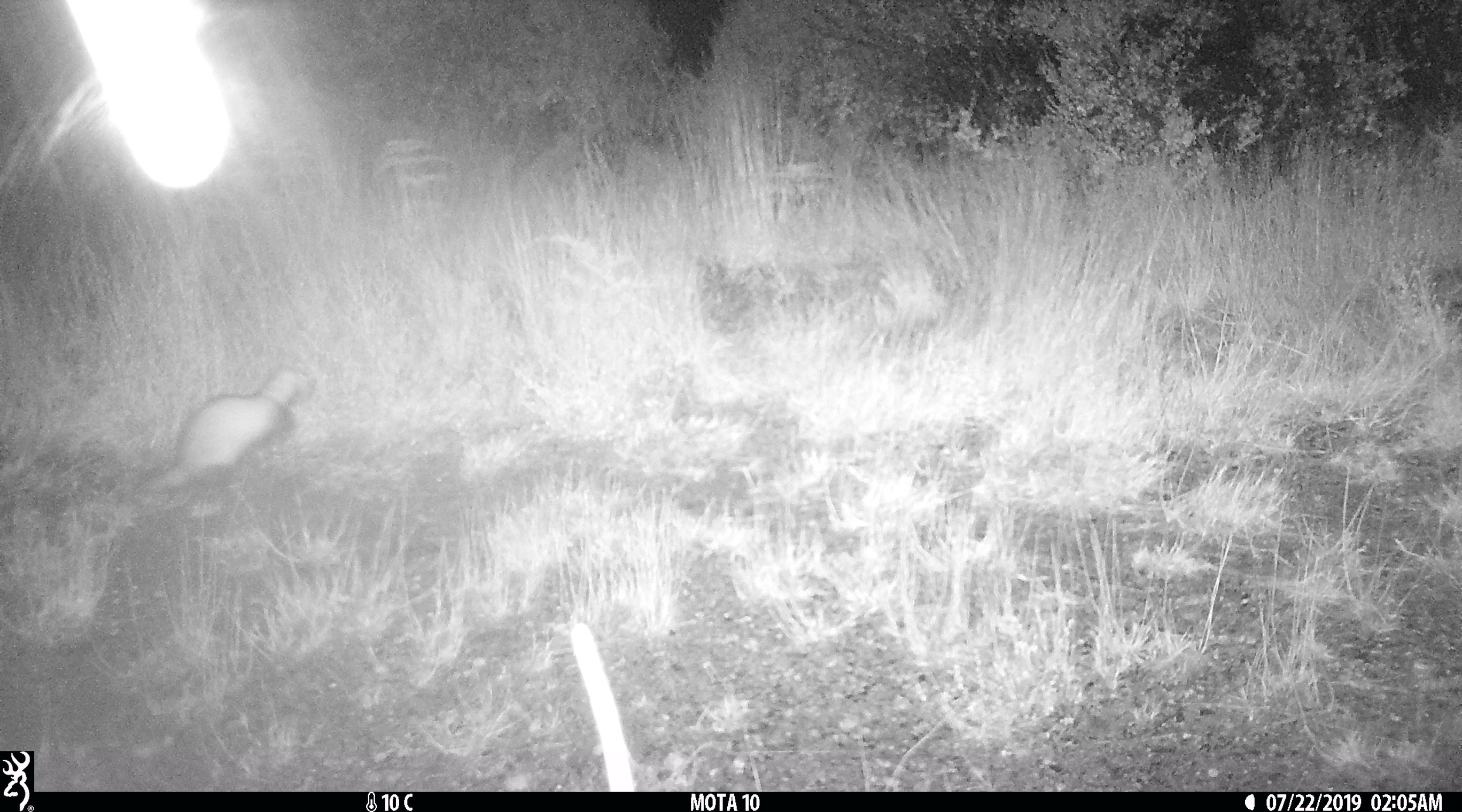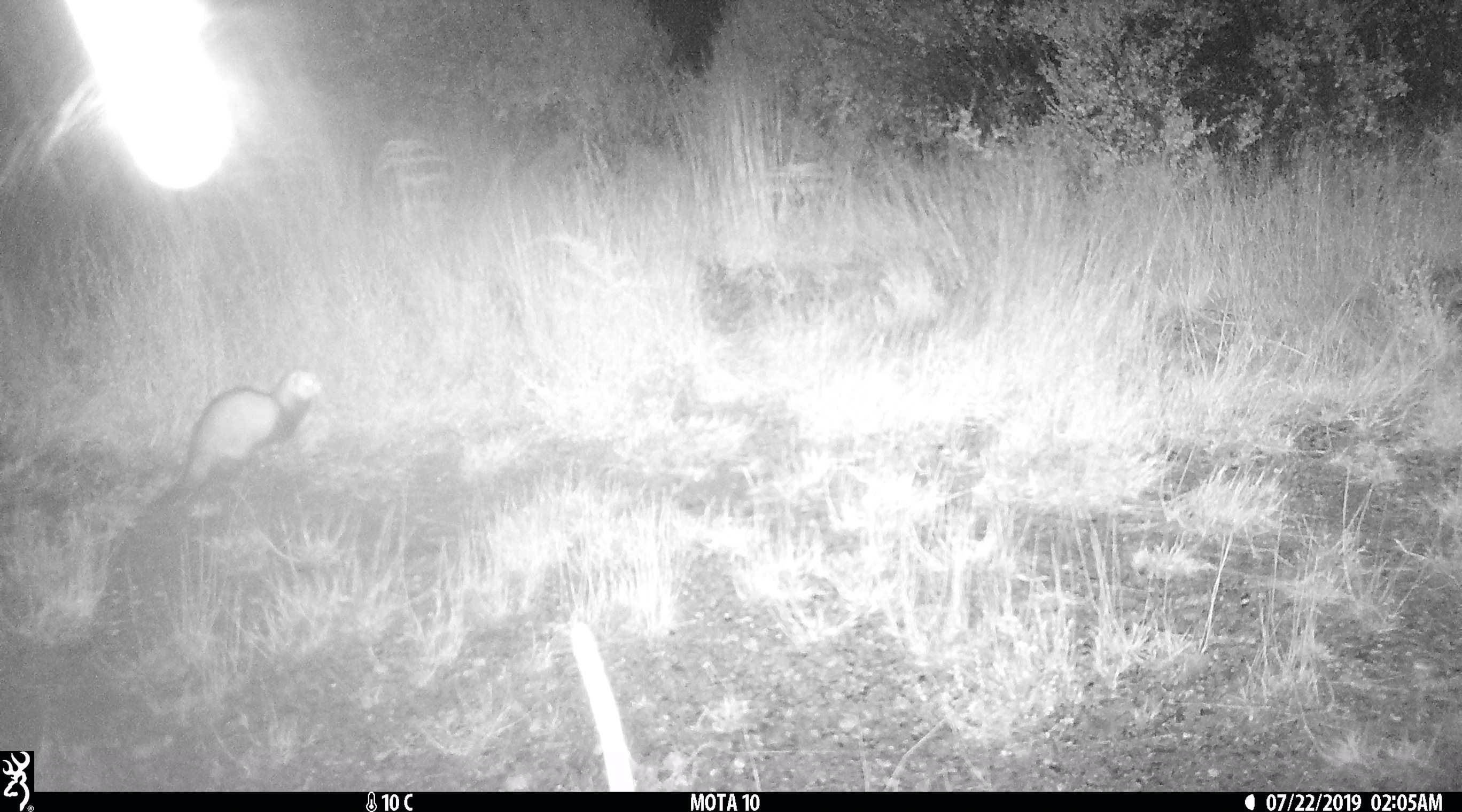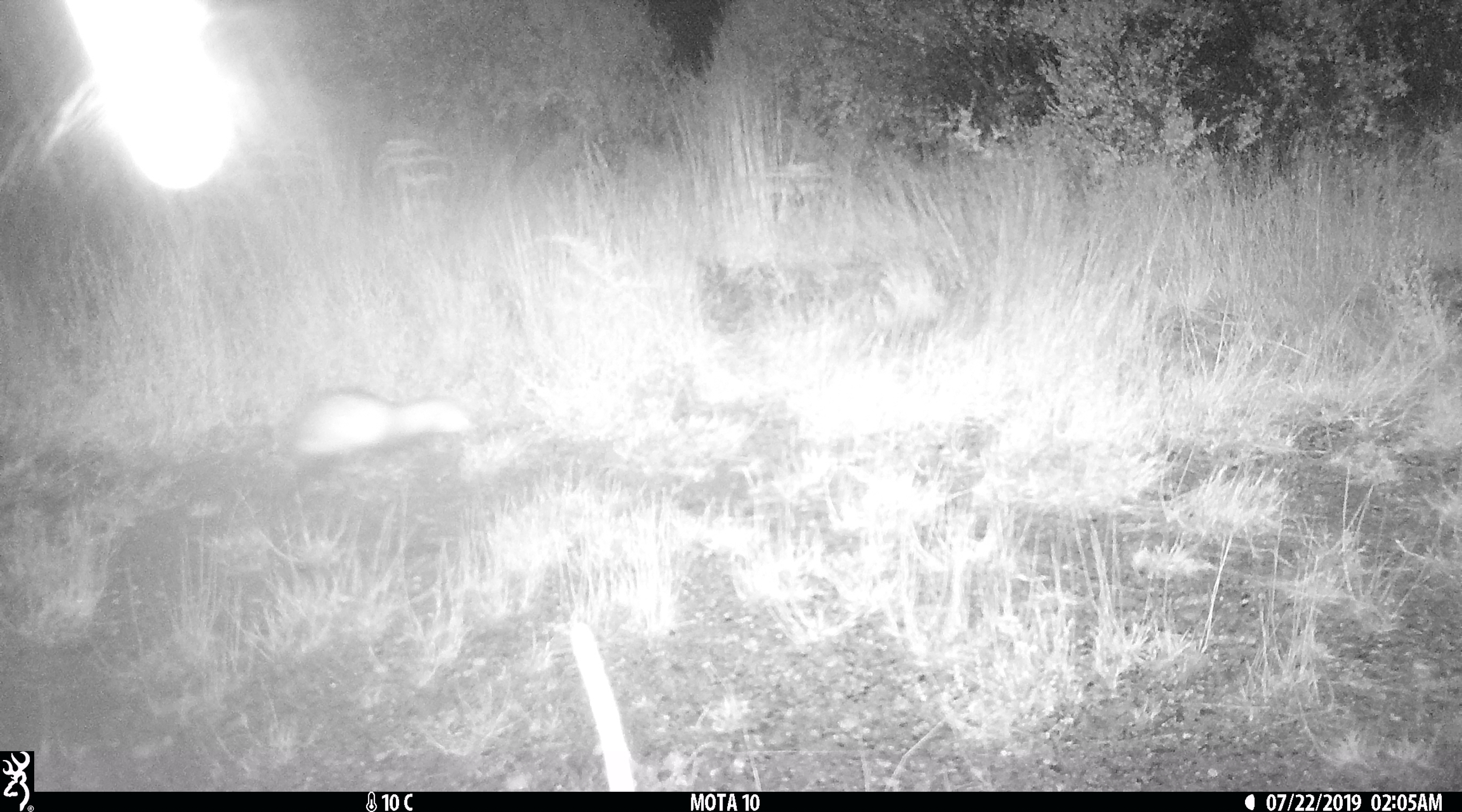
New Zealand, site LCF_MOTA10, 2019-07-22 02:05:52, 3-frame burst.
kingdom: Animalia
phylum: Chordata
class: Mammalia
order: Carnivora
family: Mustelidae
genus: Mustela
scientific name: Mustela furo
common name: ferret